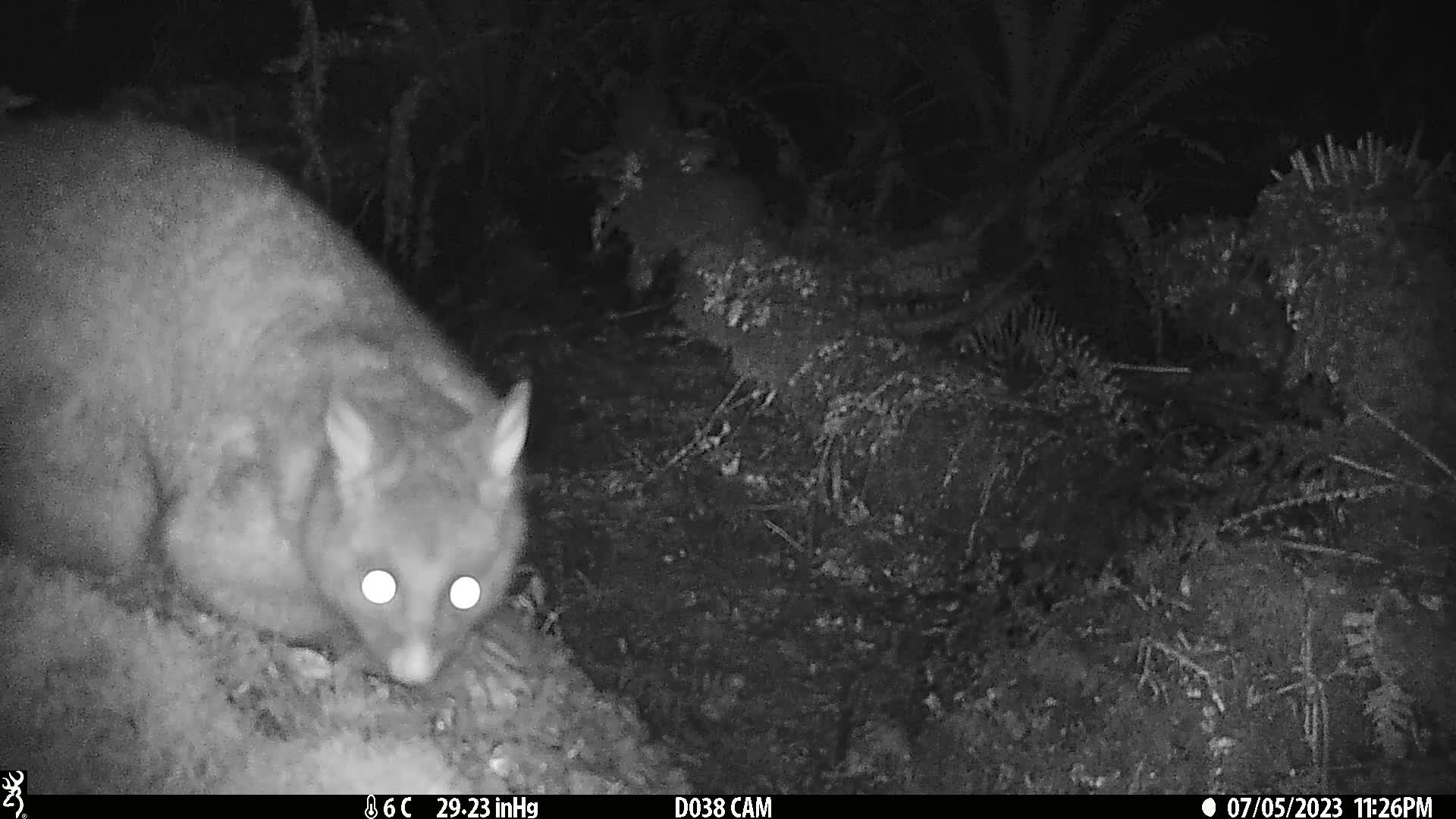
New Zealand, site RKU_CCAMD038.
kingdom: Animalia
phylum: Chordata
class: Mammalia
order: Diprotodontia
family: Phalangeridae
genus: Trichosurus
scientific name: Trichosurus vulpecula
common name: common brushtail possum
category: possum